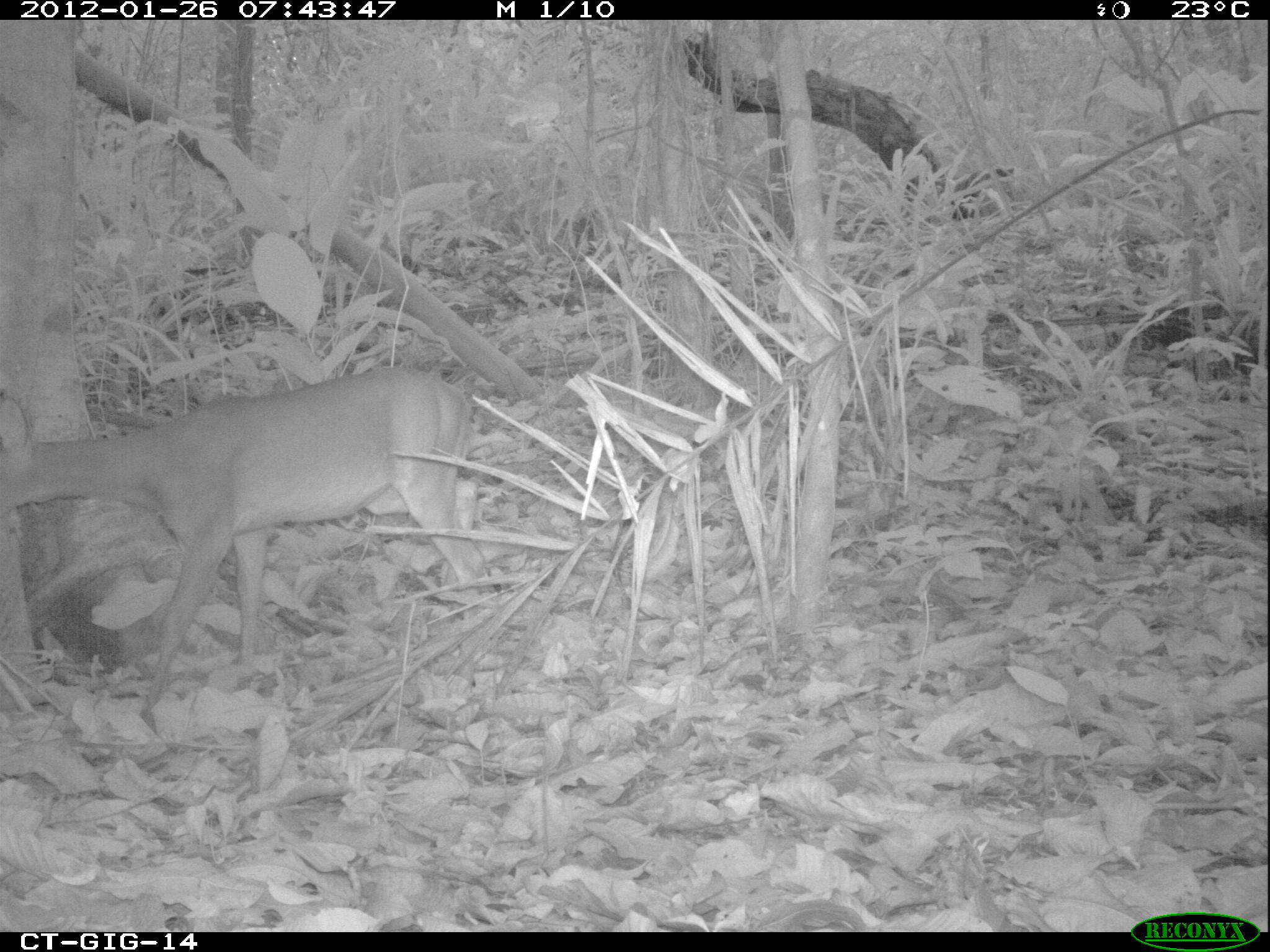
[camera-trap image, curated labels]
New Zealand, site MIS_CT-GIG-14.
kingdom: Animalia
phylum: Chordata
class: Mammalia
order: Artiodactyla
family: Cervidae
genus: Odocoileus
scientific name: Odocoileus virginianus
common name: white-tailed deer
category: white tailed deer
White tailed deer (white-tailed deer) (Odocoileus virginianus).